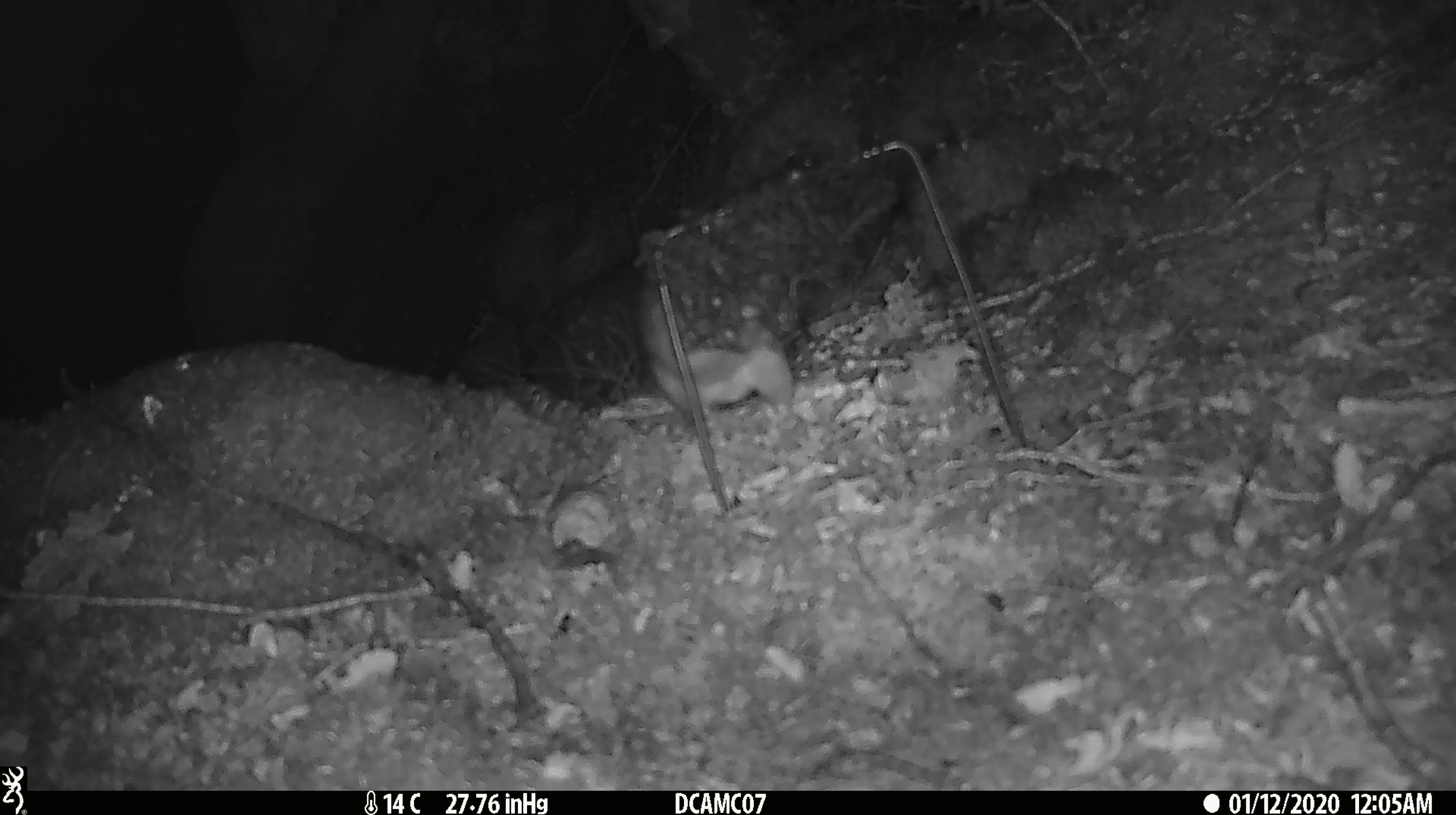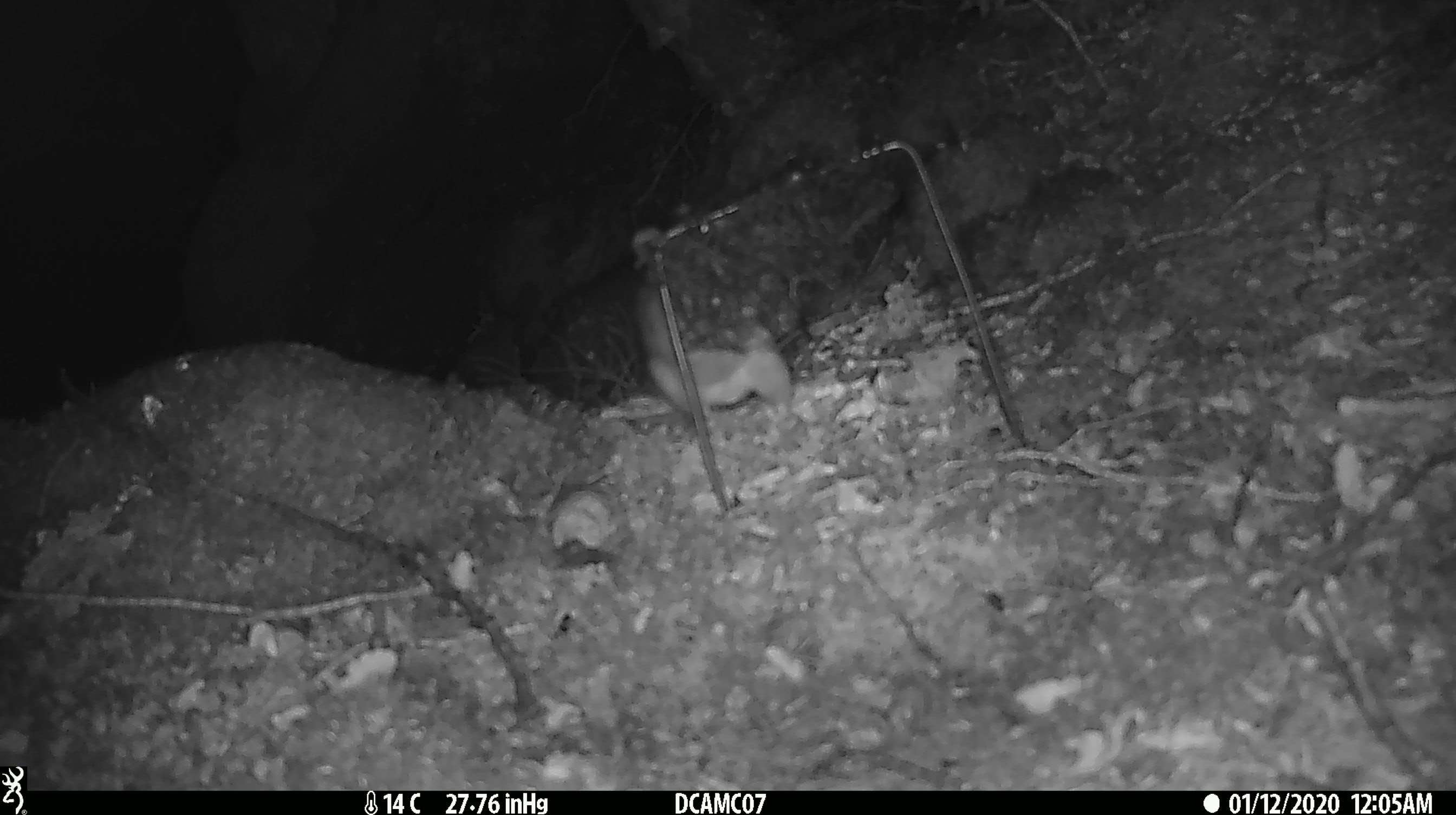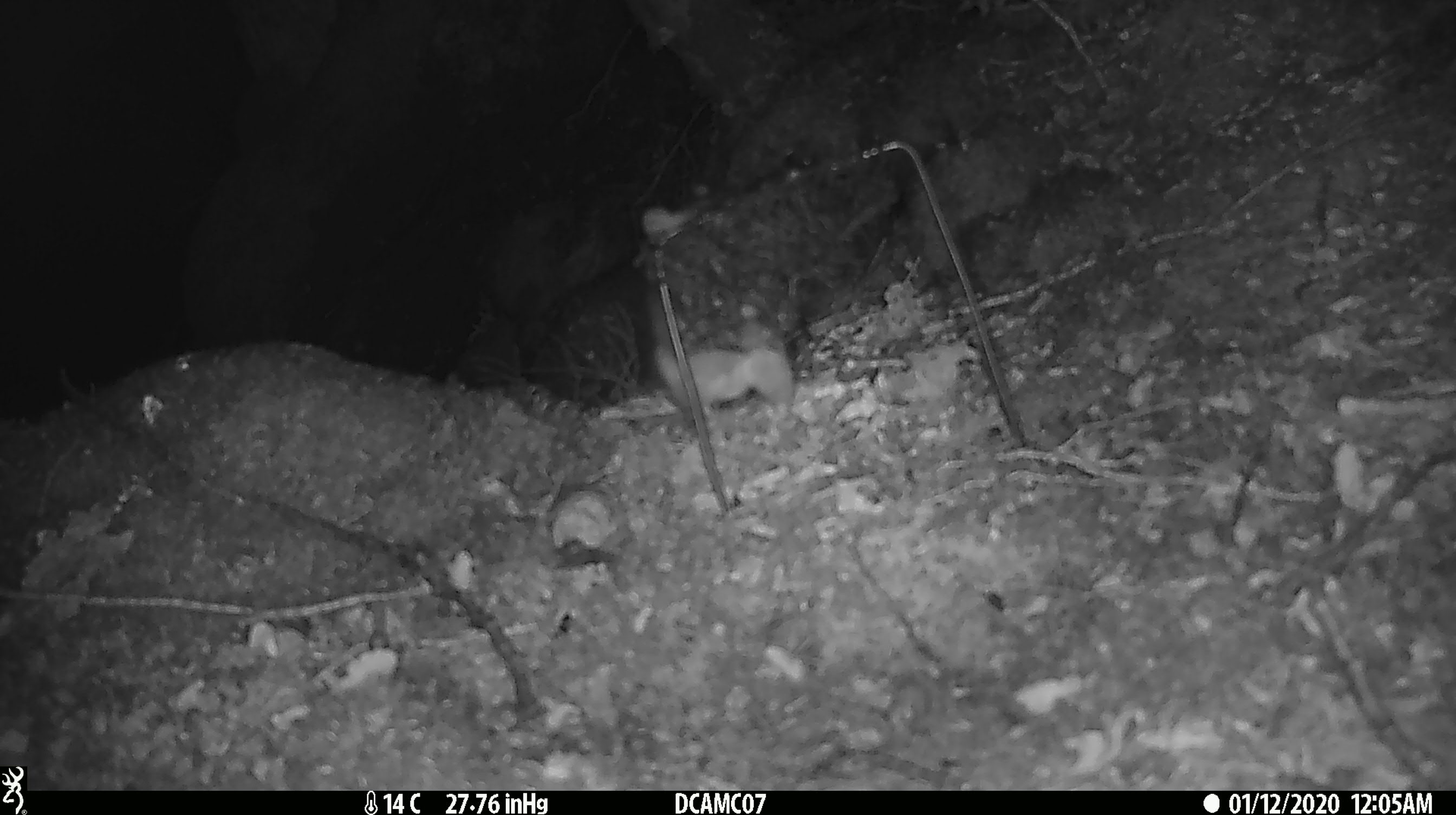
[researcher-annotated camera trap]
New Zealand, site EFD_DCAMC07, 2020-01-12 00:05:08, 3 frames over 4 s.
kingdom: Animalia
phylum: Chordata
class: Mammalia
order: Rodentia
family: Muridae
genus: Rattus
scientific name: Rattus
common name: rat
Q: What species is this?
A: Rat (Rattus).